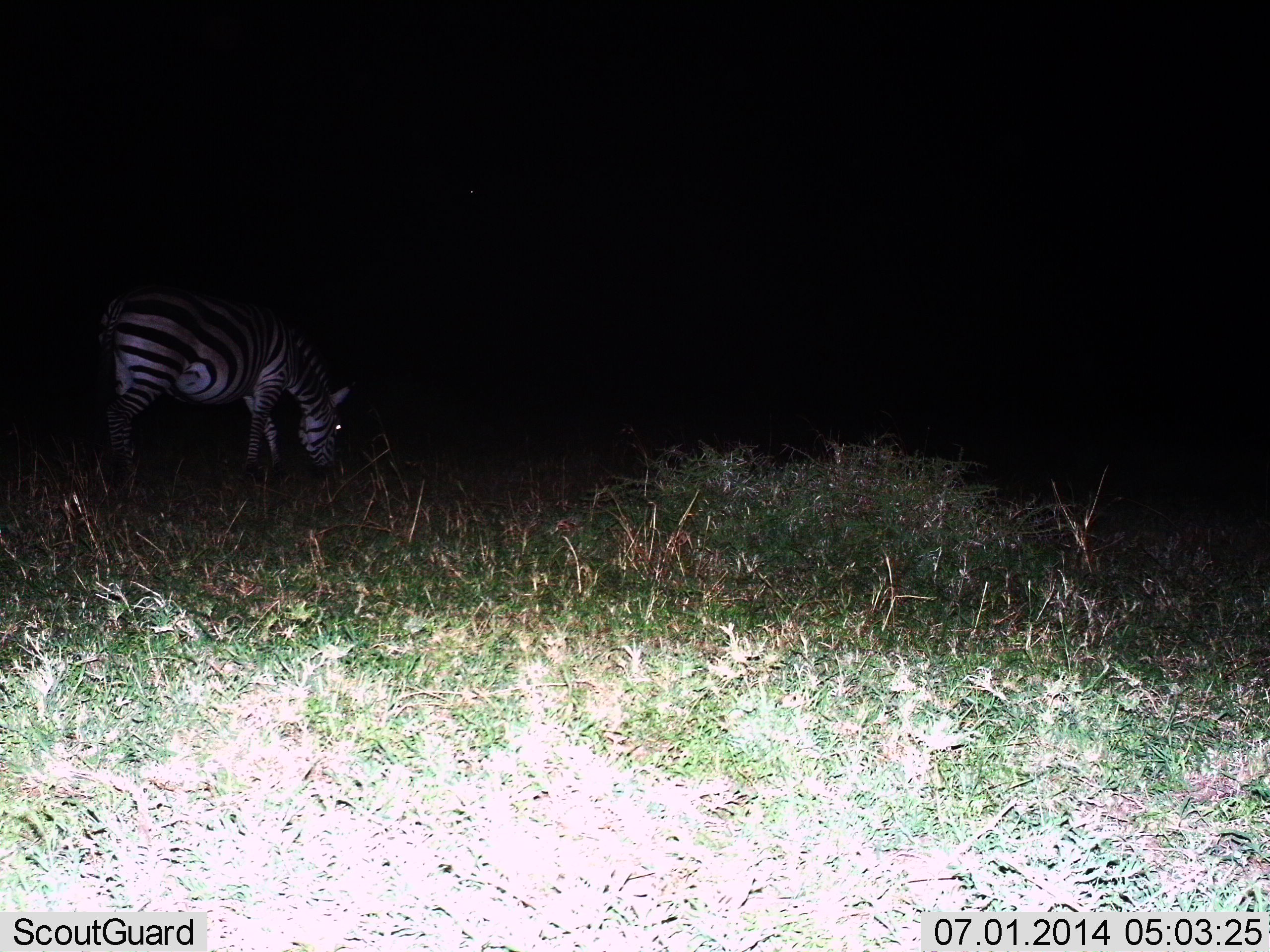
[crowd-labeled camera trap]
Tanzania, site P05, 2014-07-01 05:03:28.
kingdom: Animalia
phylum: Chordata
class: Mammalia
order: Perissodactyla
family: Equidae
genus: Equus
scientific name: Equus quagga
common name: plains zebra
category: zebra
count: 1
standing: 30%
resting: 0%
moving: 0%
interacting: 0%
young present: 0%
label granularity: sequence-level